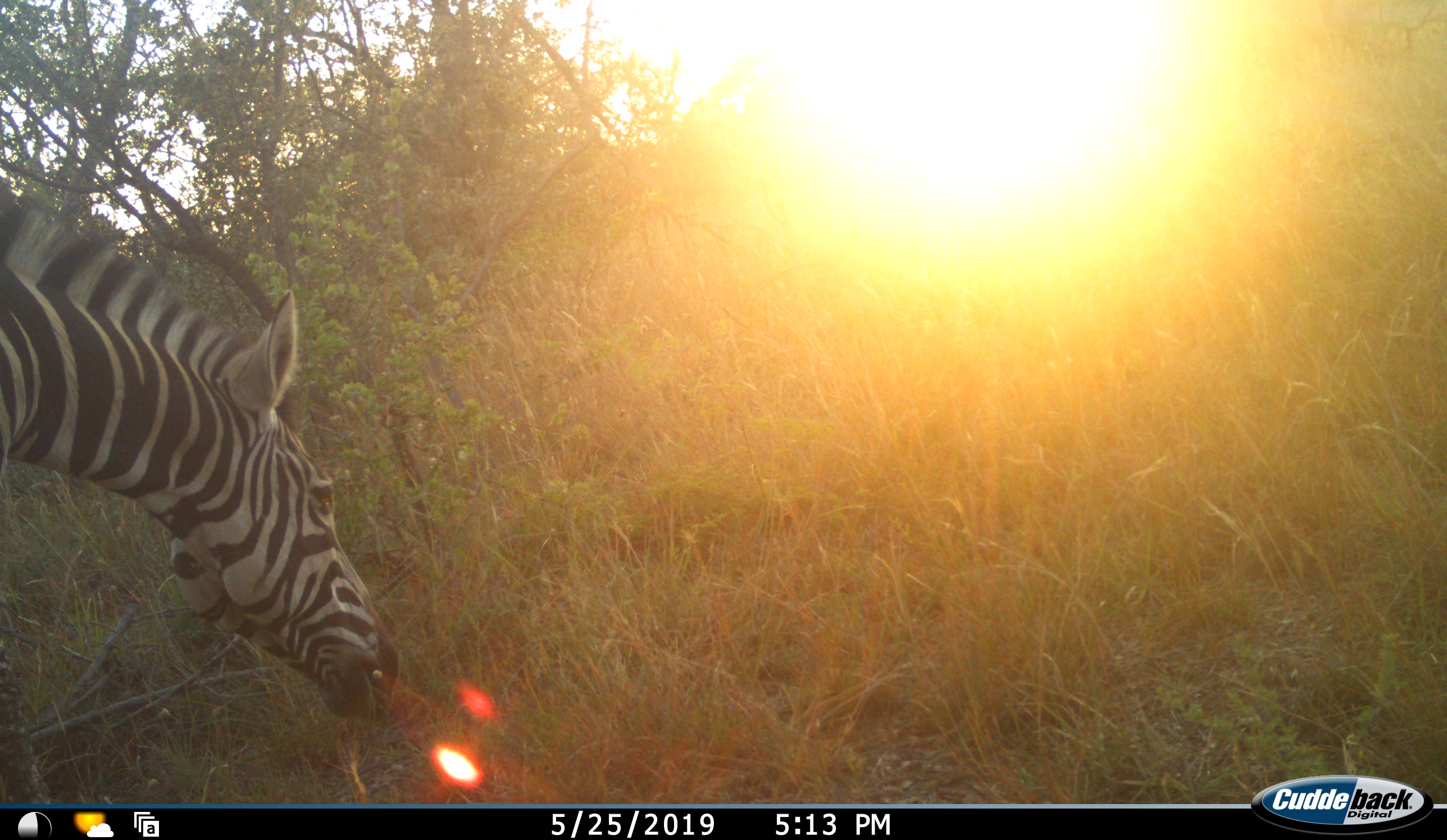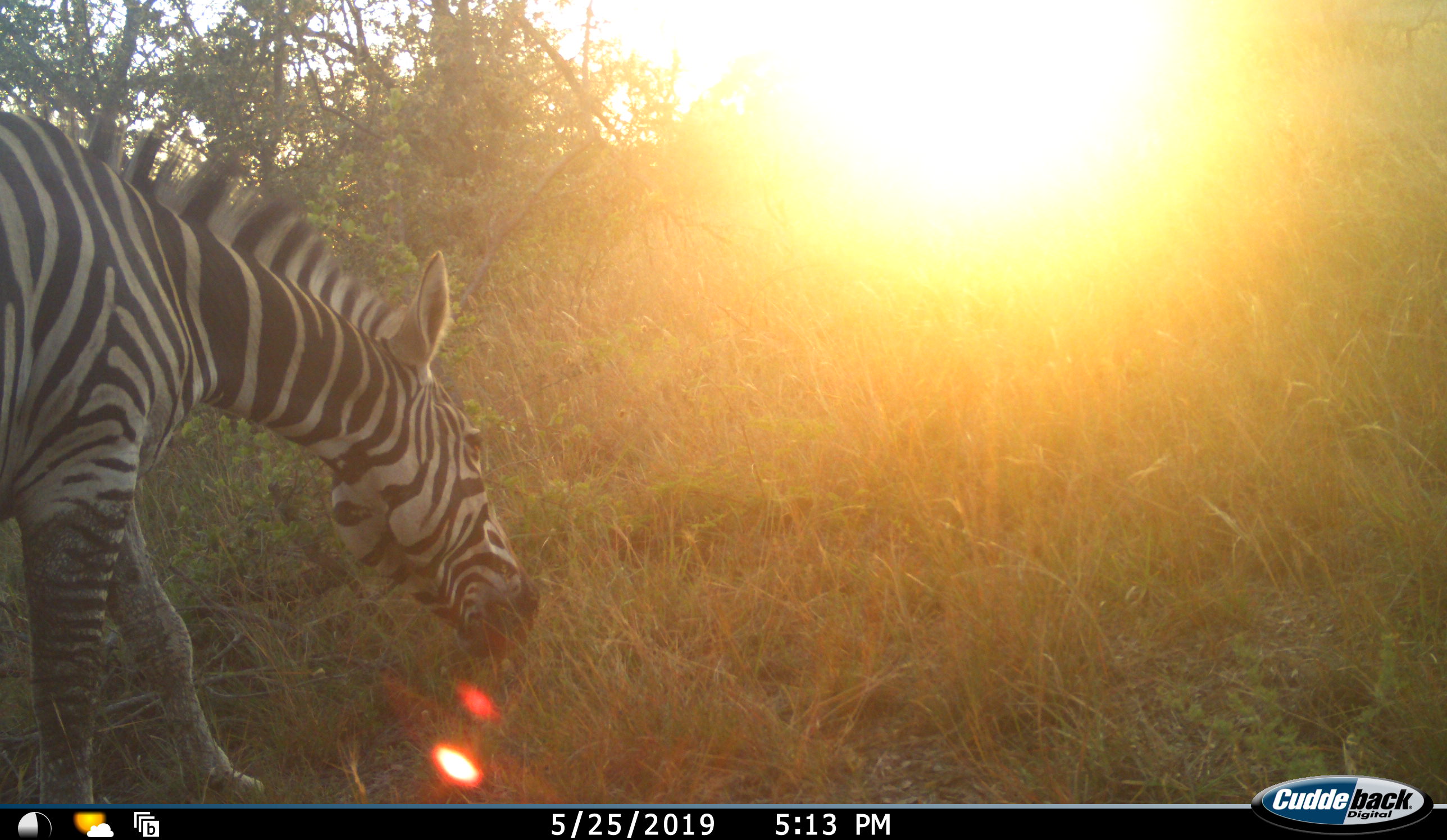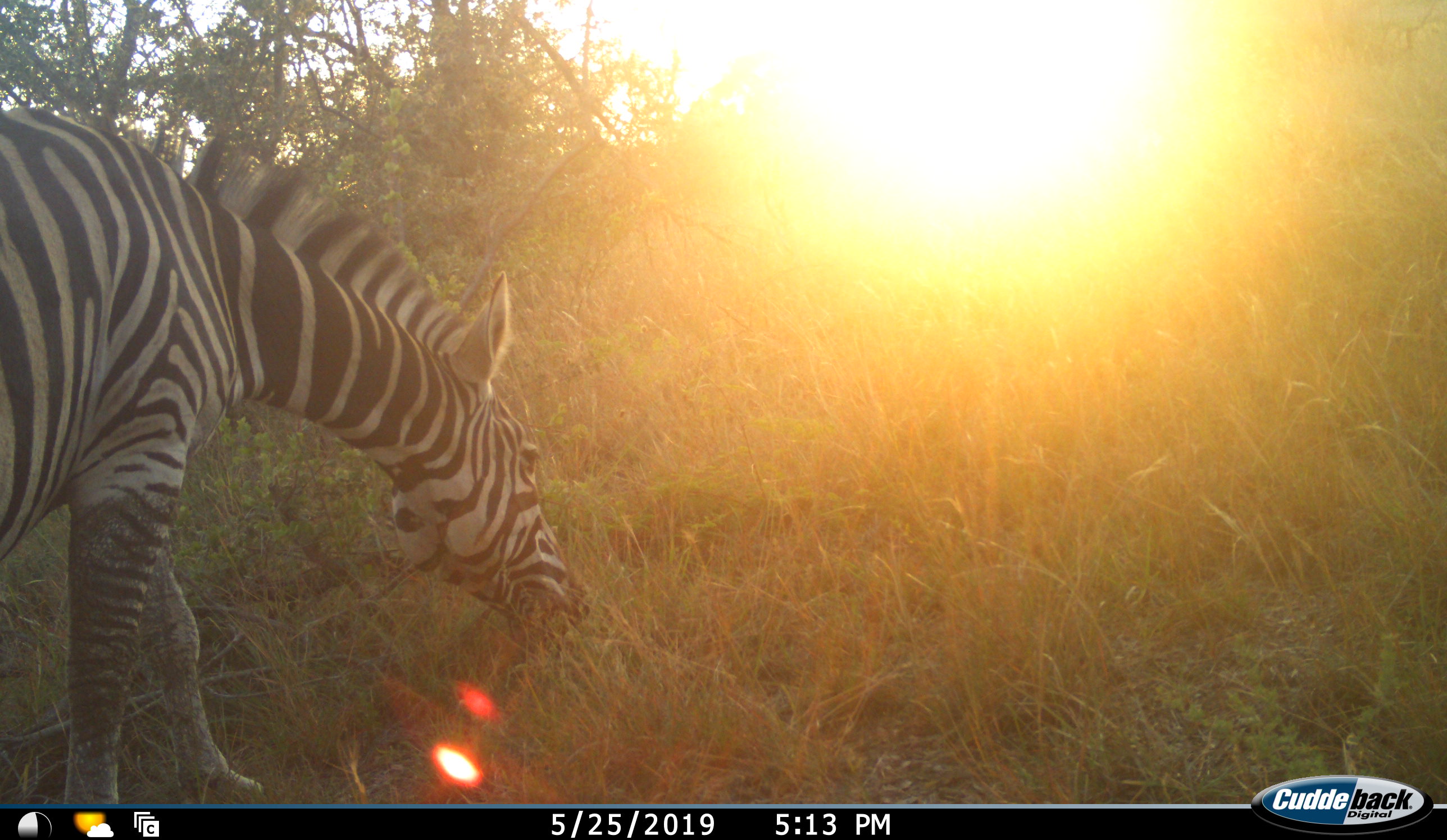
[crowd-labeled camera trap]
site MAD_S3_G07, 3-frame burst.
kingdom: Animalia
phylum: Chordata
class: Mammalia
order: Perissodactyla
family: Equidae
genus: Equus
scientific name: Equus quagga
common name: plains zebra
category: zebraplains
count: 1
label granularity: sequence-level